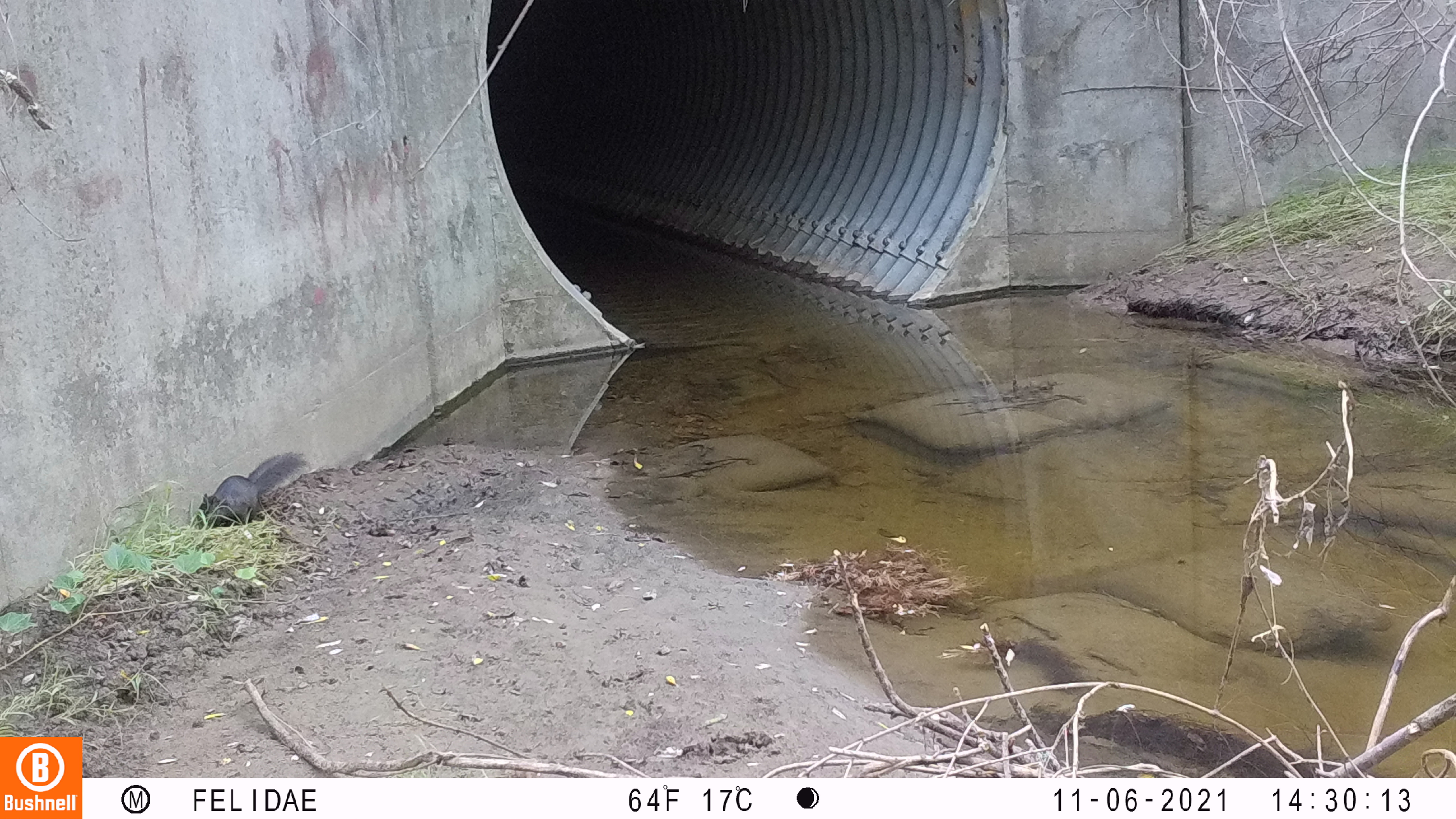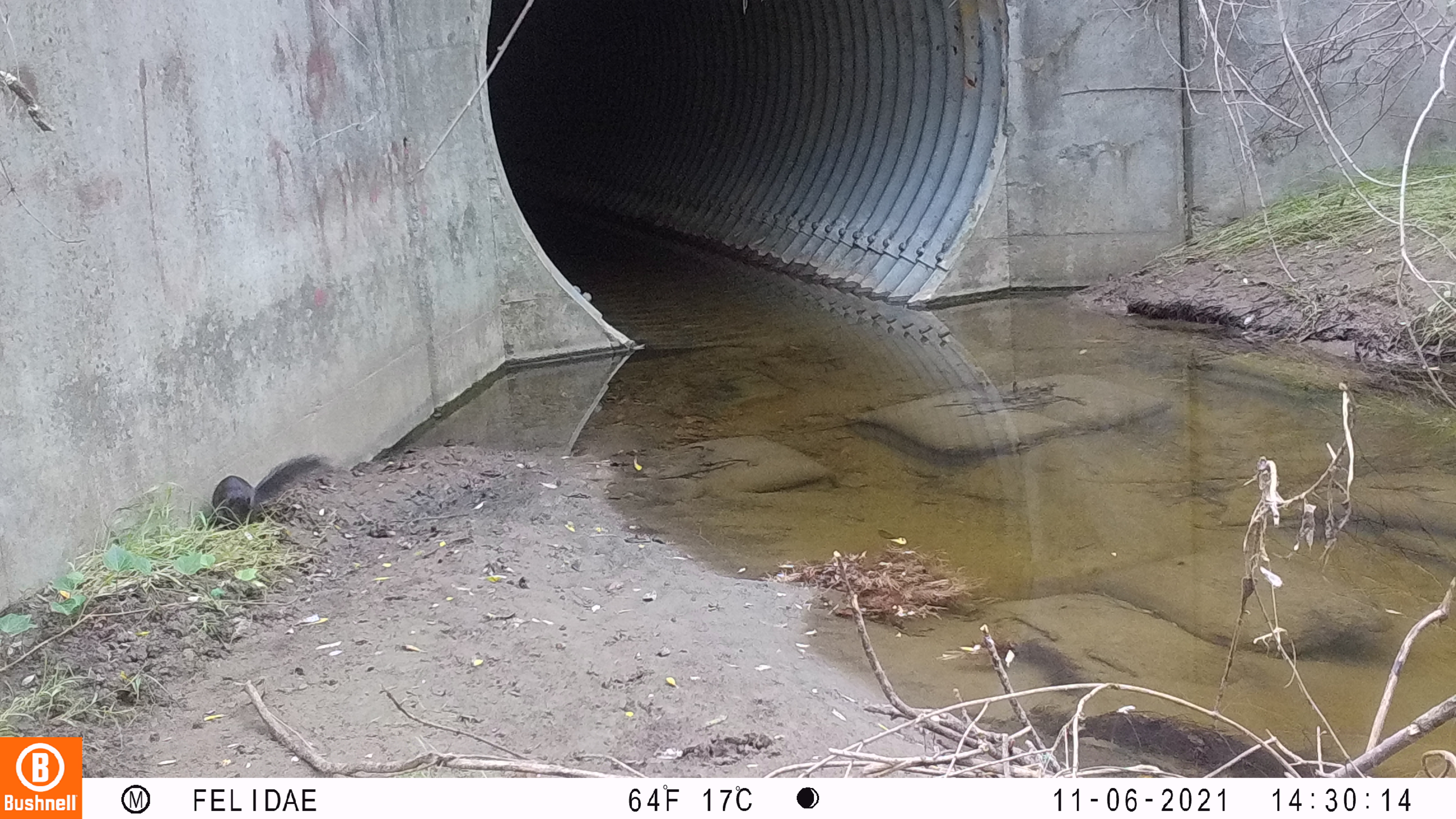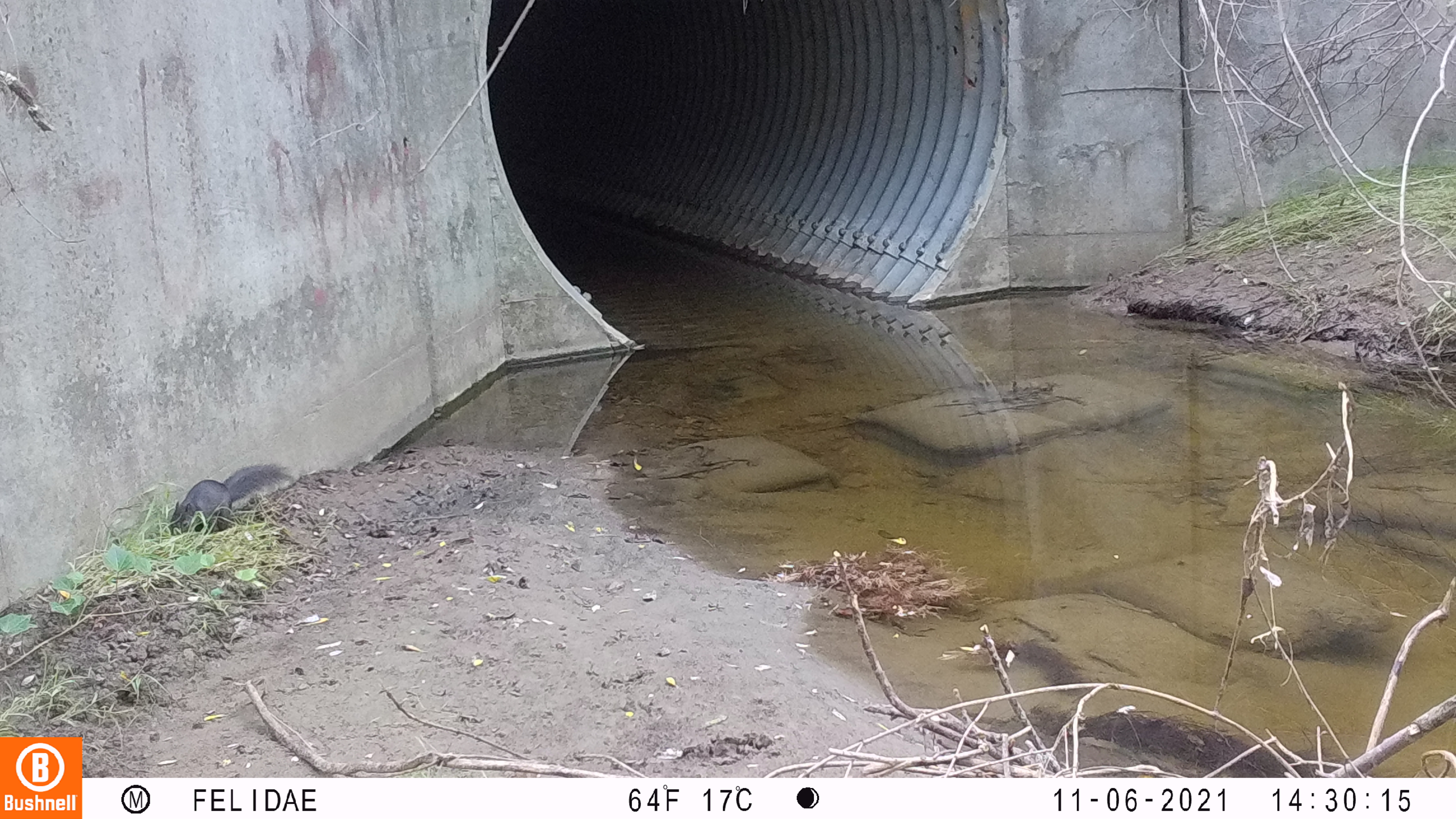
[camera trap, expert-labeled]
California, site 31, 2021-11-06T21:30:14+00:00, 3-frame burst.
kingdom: Animalia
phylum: Chordata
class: Mammalia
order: Rodentia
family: Sciuridae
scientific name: Sciuridae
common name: squirrel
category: unknown squirrel